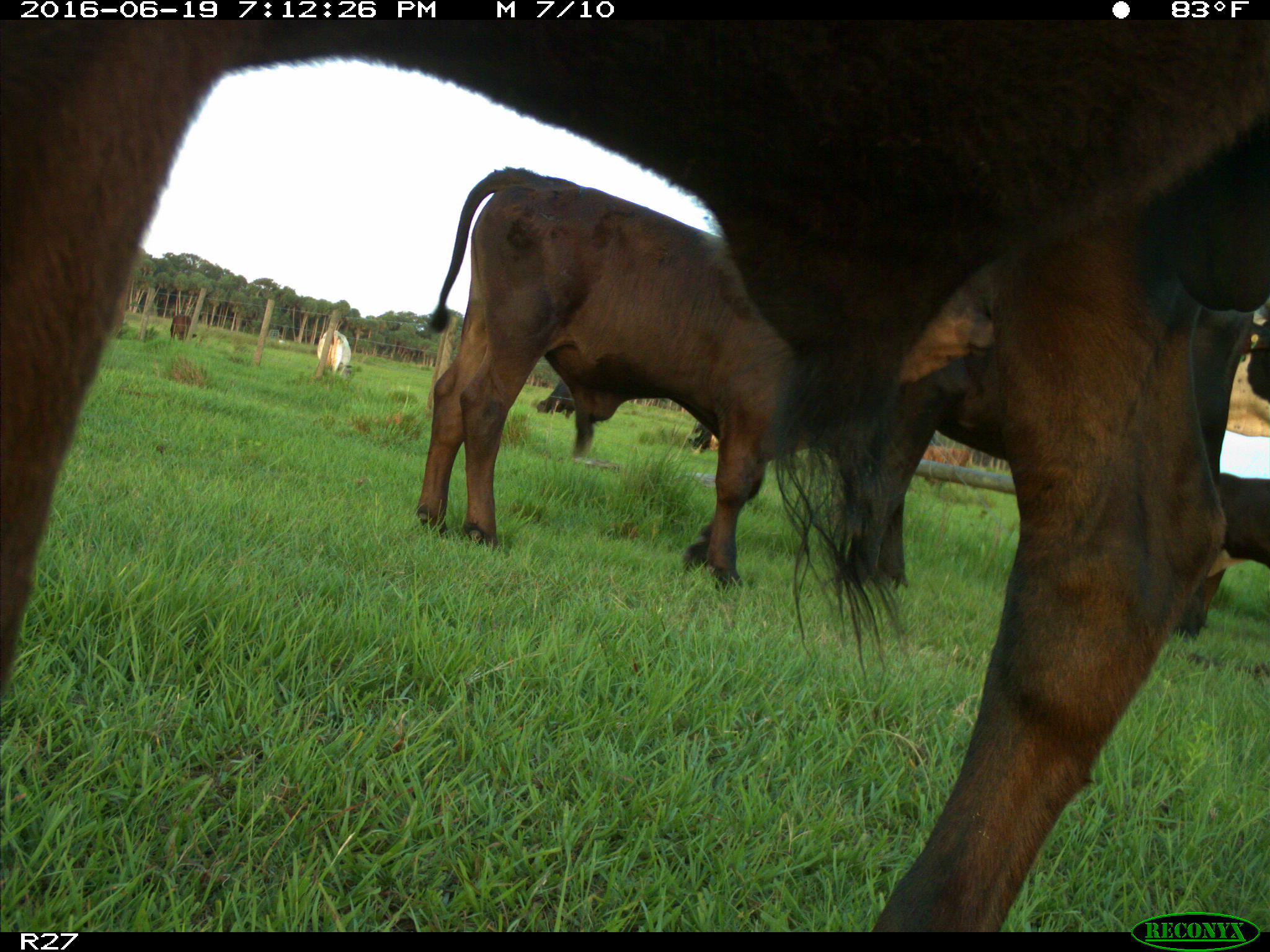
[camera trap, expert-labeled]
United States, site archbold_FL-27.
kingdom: Animalia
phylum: Chordata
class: Mammalia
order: Artiodactyla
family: Bovidae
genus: Bos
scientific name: Bos taurus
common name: domestic cow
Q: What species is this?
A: Bos taurus (domestic cow).